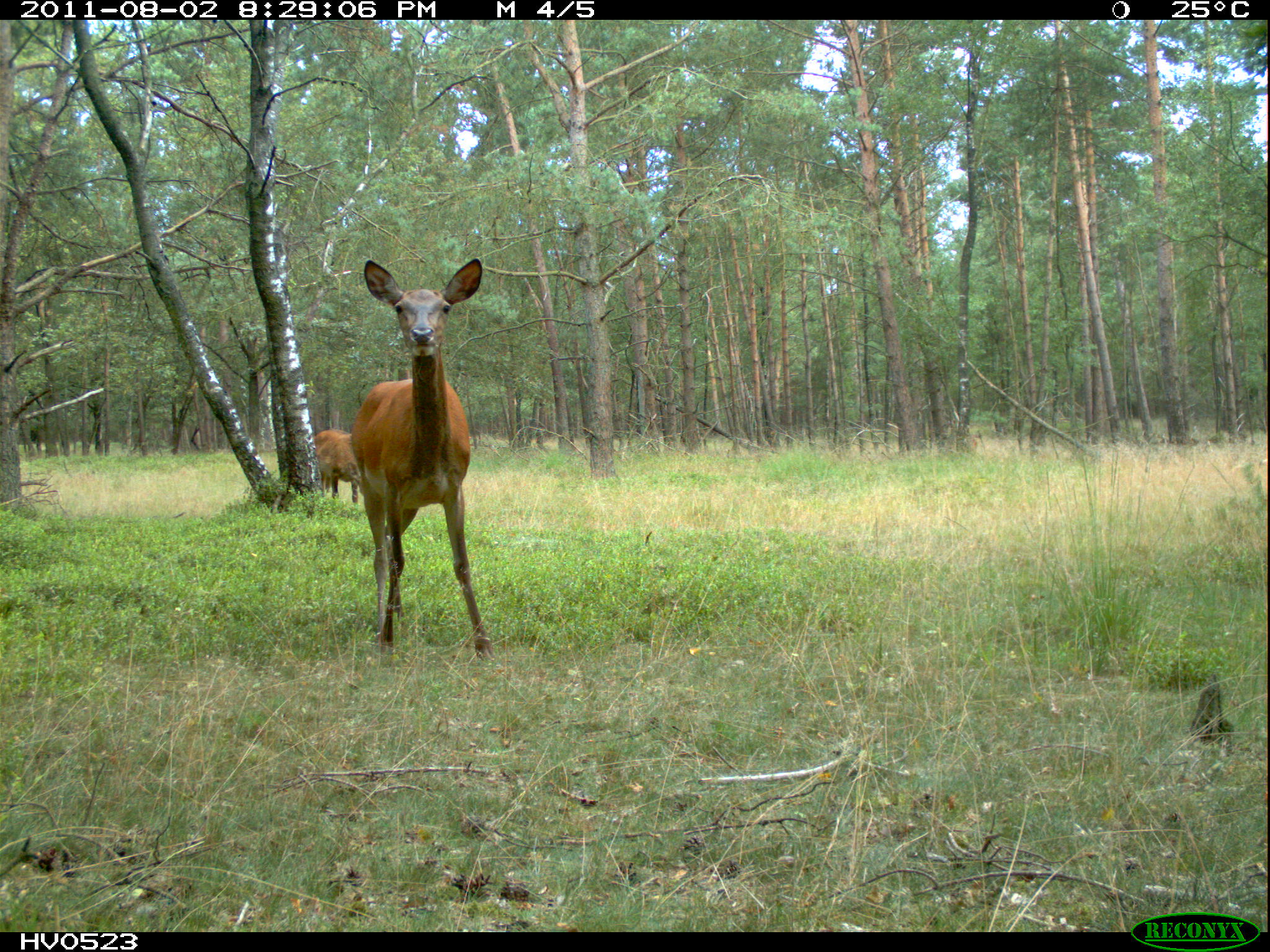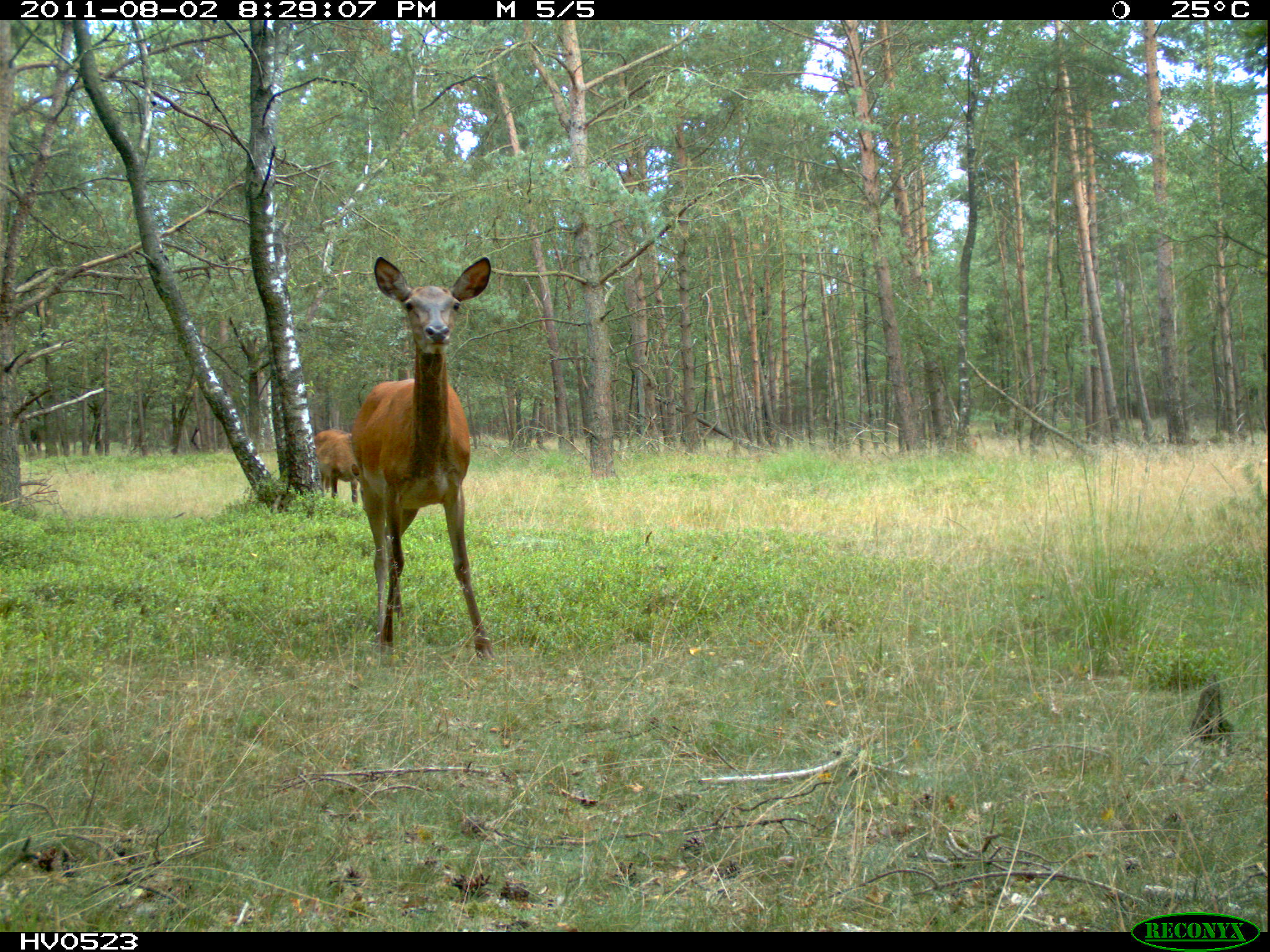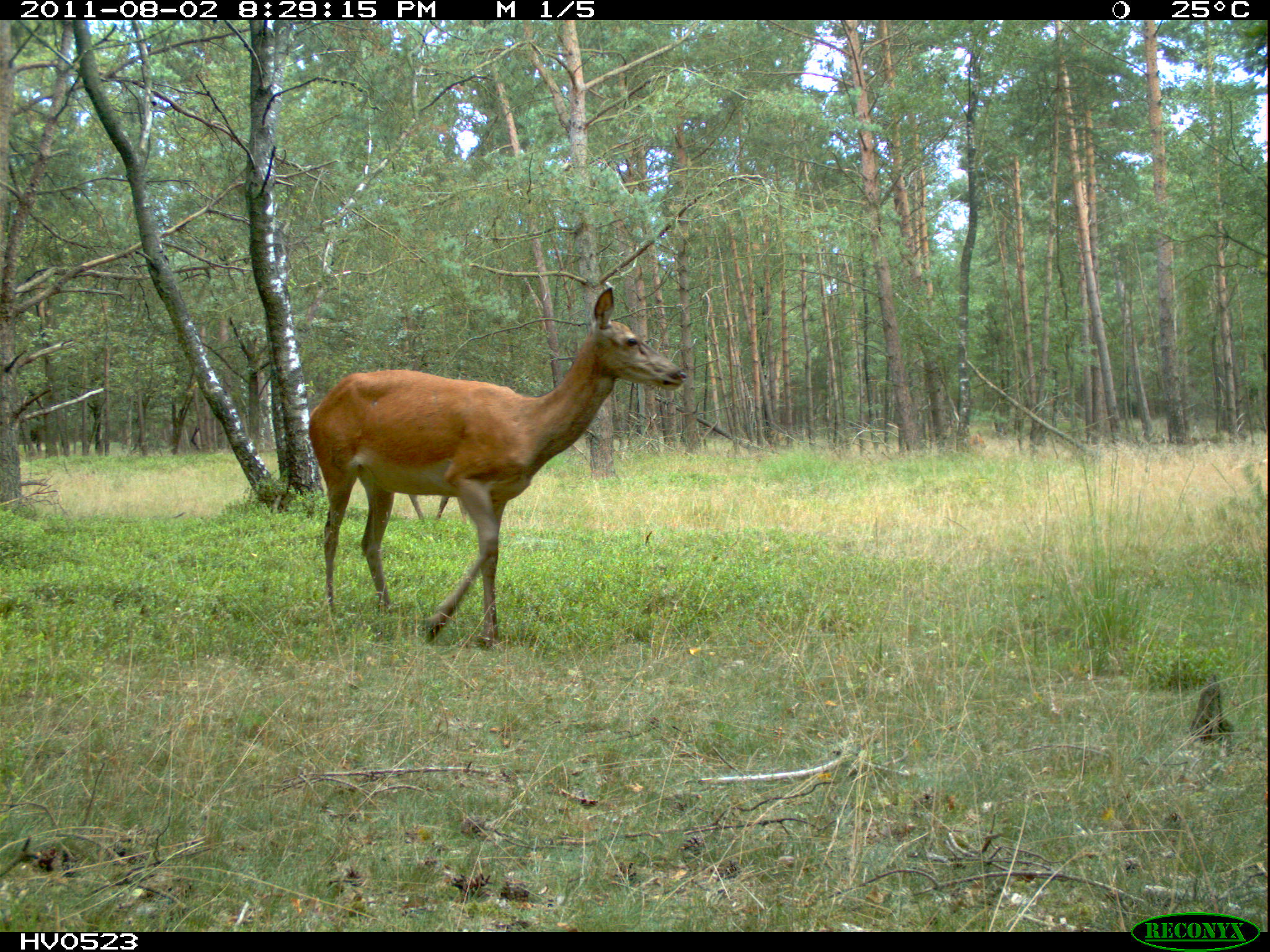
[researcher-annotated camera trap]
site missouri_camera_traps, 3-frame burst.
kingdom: Animalia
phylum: Chordata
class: Mammalia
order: Artiodactyla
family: Cervidae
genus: Cervus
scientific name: Cervus elaphus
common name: red deer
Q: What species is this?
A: Red deer (Cervus elaphus).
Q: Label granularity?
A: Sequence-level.